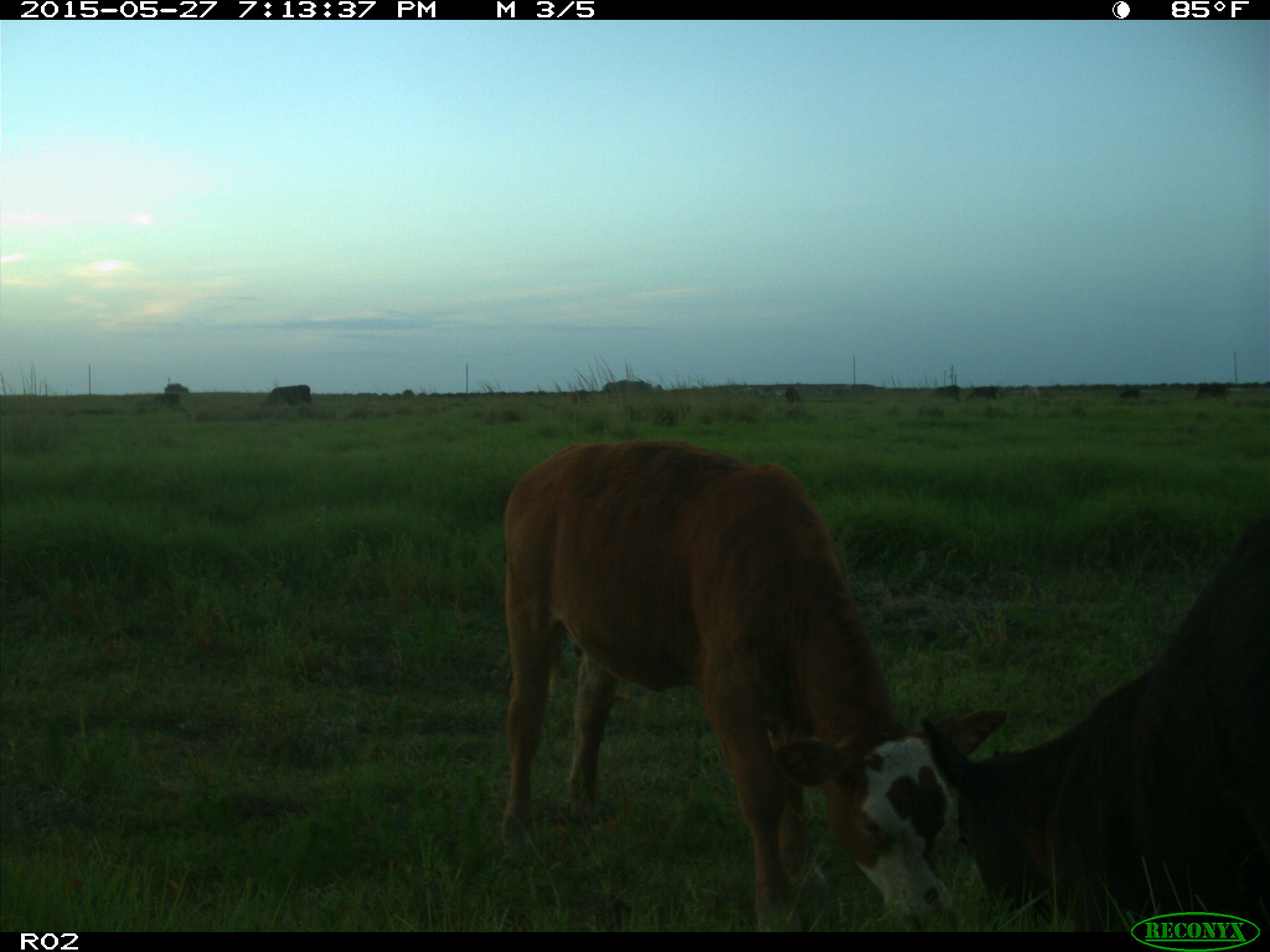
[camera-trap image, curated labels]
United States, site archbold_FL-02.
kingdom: Animalia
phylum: Chordata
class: Mammalia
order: Artiodactyla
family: Bovidae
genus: Bos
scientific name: Bos taurus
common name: domestic cow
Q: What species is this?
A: Bos taurus (domestic cow).